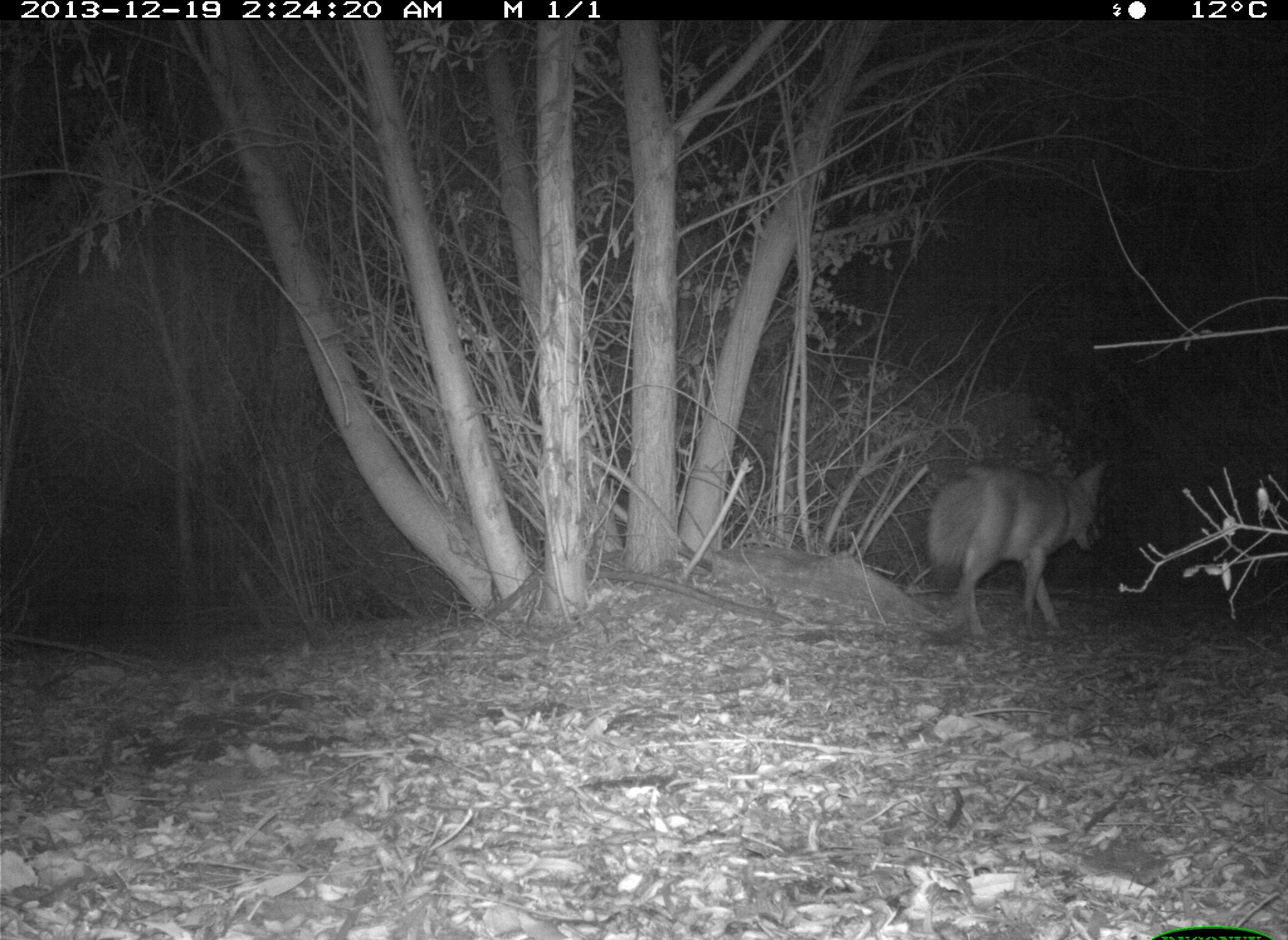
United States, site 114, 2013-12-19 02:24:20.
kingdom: Animalia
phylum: Chordata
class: Mammalia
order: Carnivora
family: Canidae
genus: Canis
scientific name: Canis latrans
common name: coyote